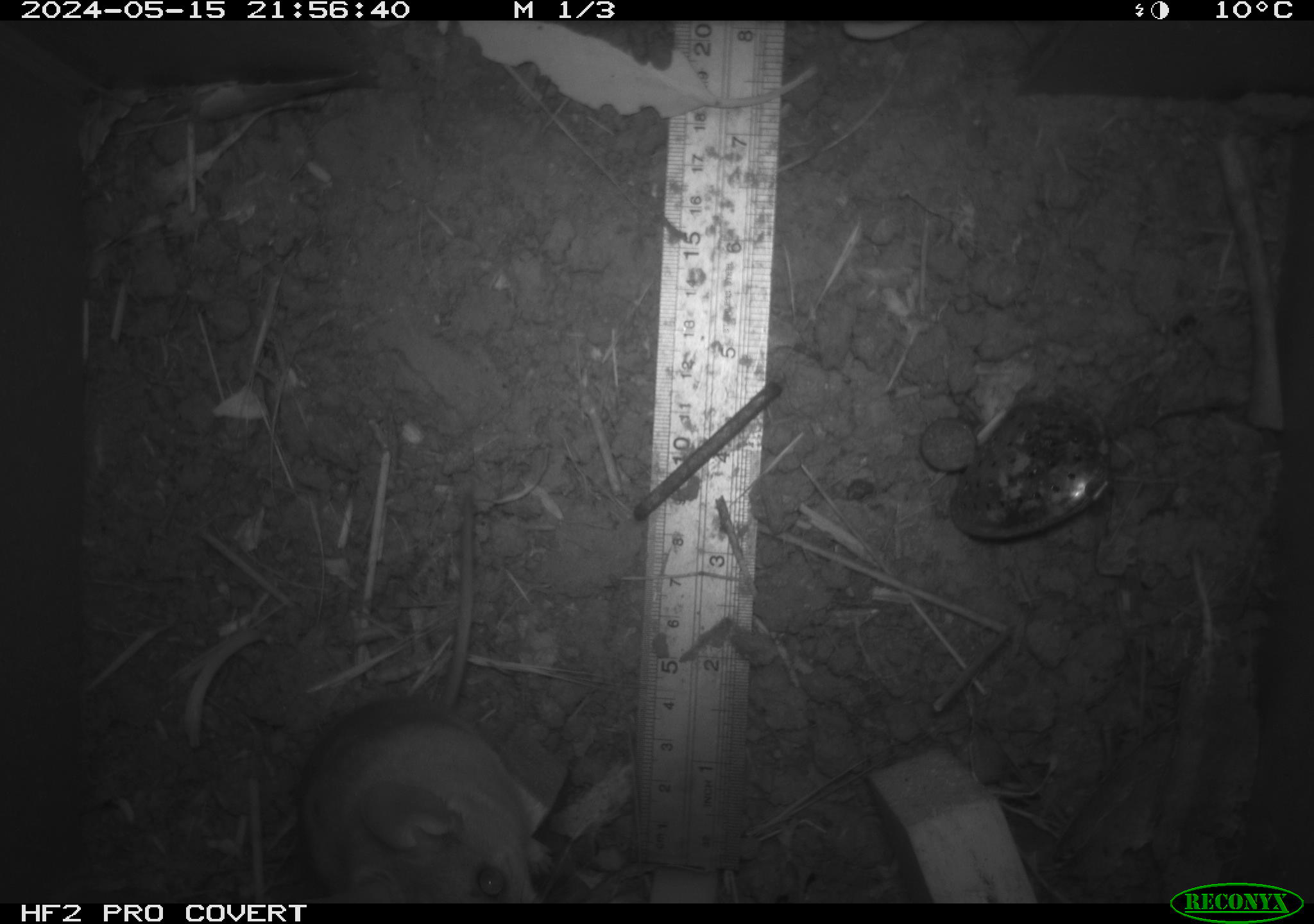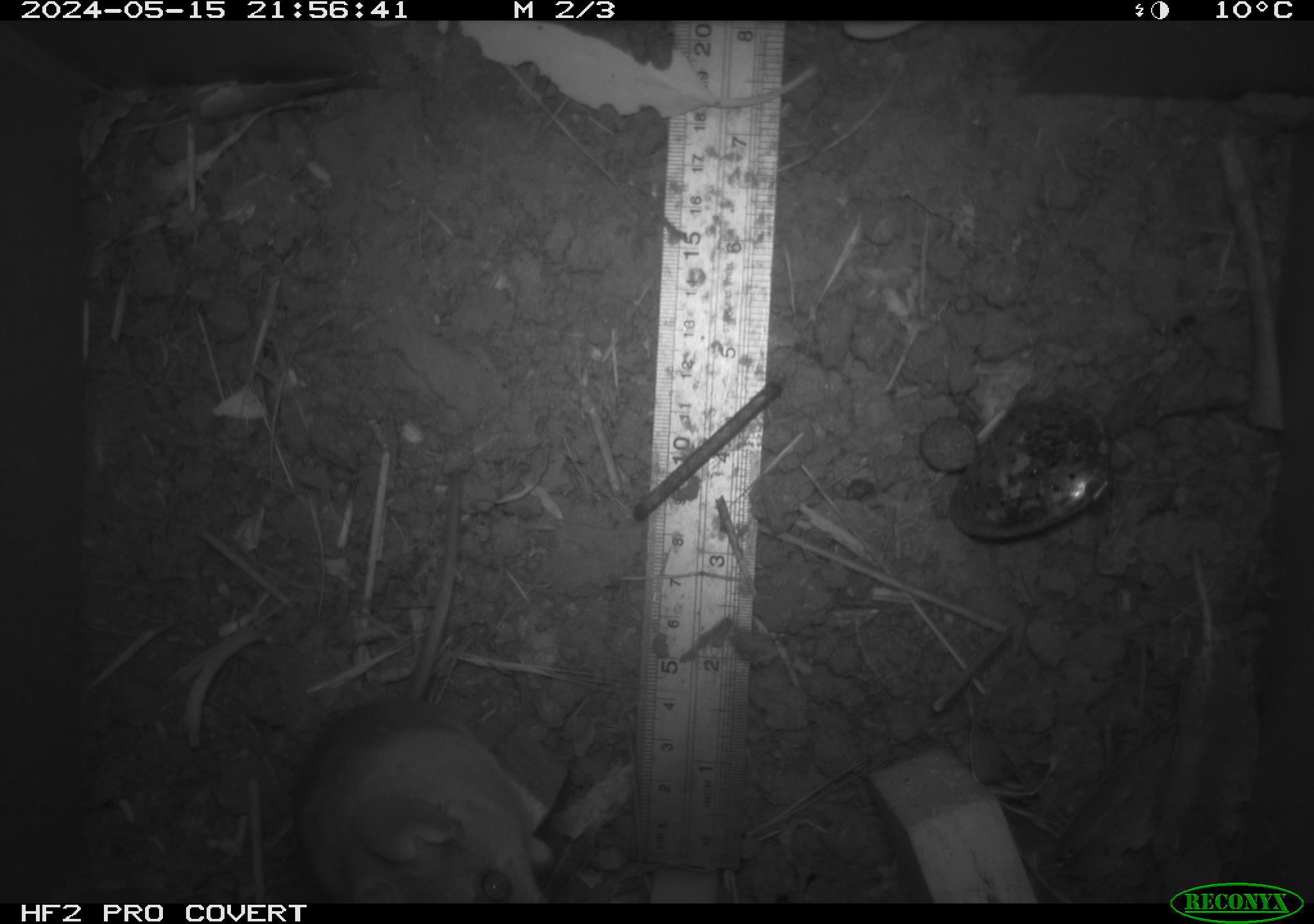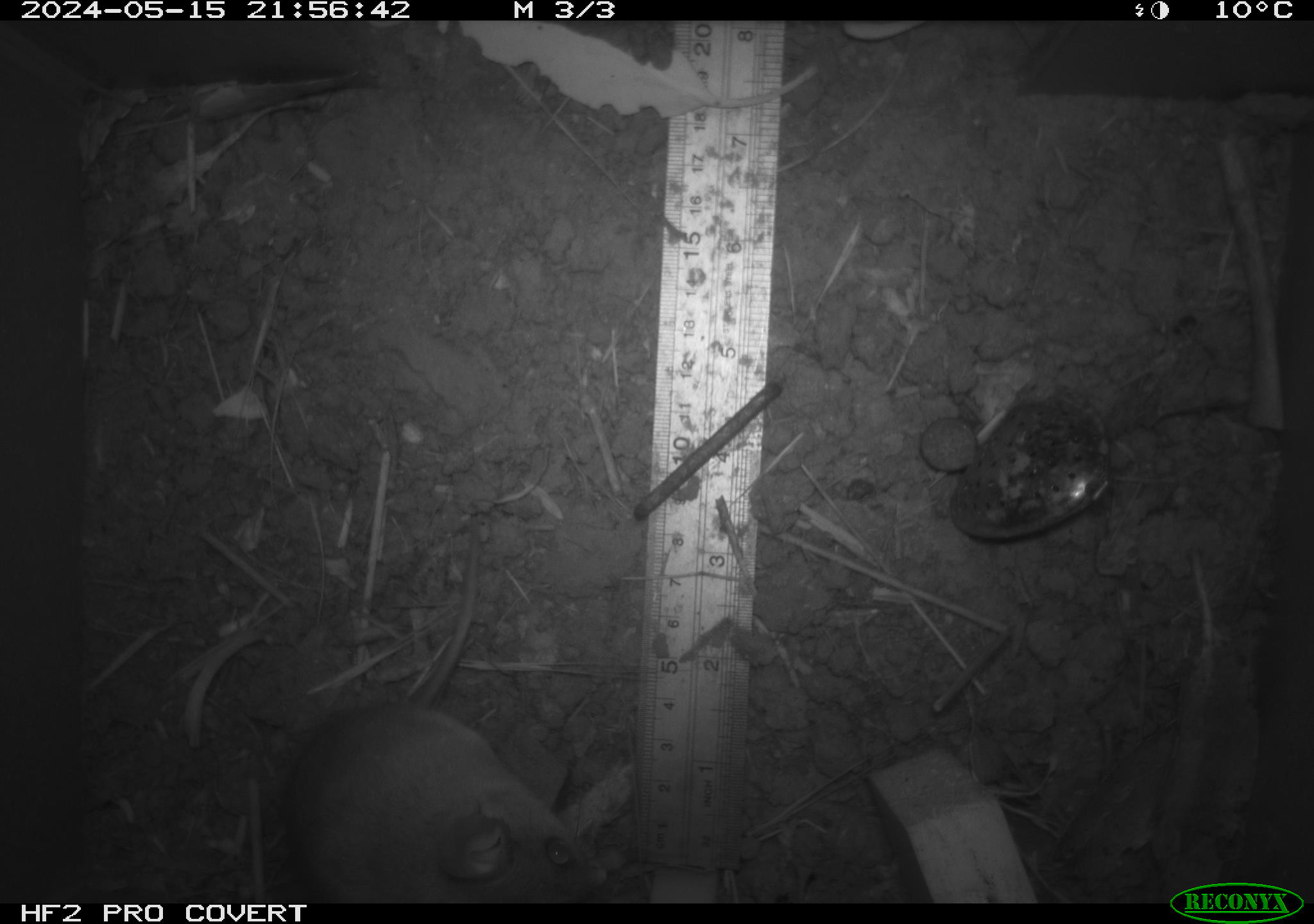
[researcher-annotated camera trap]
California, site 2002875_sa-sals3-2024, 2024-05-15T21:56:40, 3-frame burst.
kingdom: Animalia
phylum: Chordata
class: Mammalia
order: Rodentia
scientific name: Rodentia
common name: mouse species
Mouse species (Rodentia).